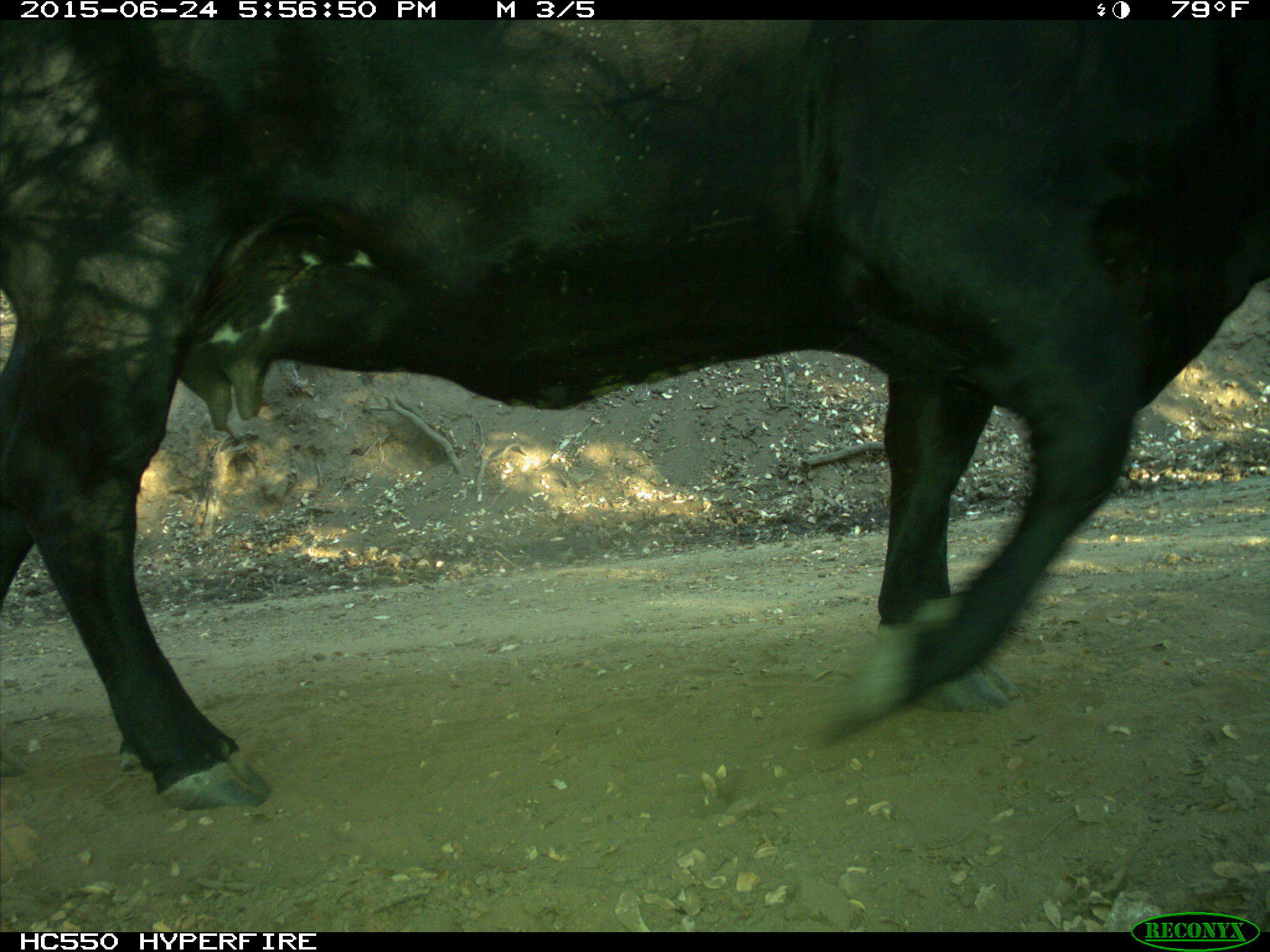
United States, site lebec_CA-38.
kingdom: Animalia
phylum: Chordata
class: Mammalia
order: Artiodactyla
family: Bovidae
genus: Bos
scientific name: Bos taurus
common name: domestic cow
Bos taurus (domestic cow).